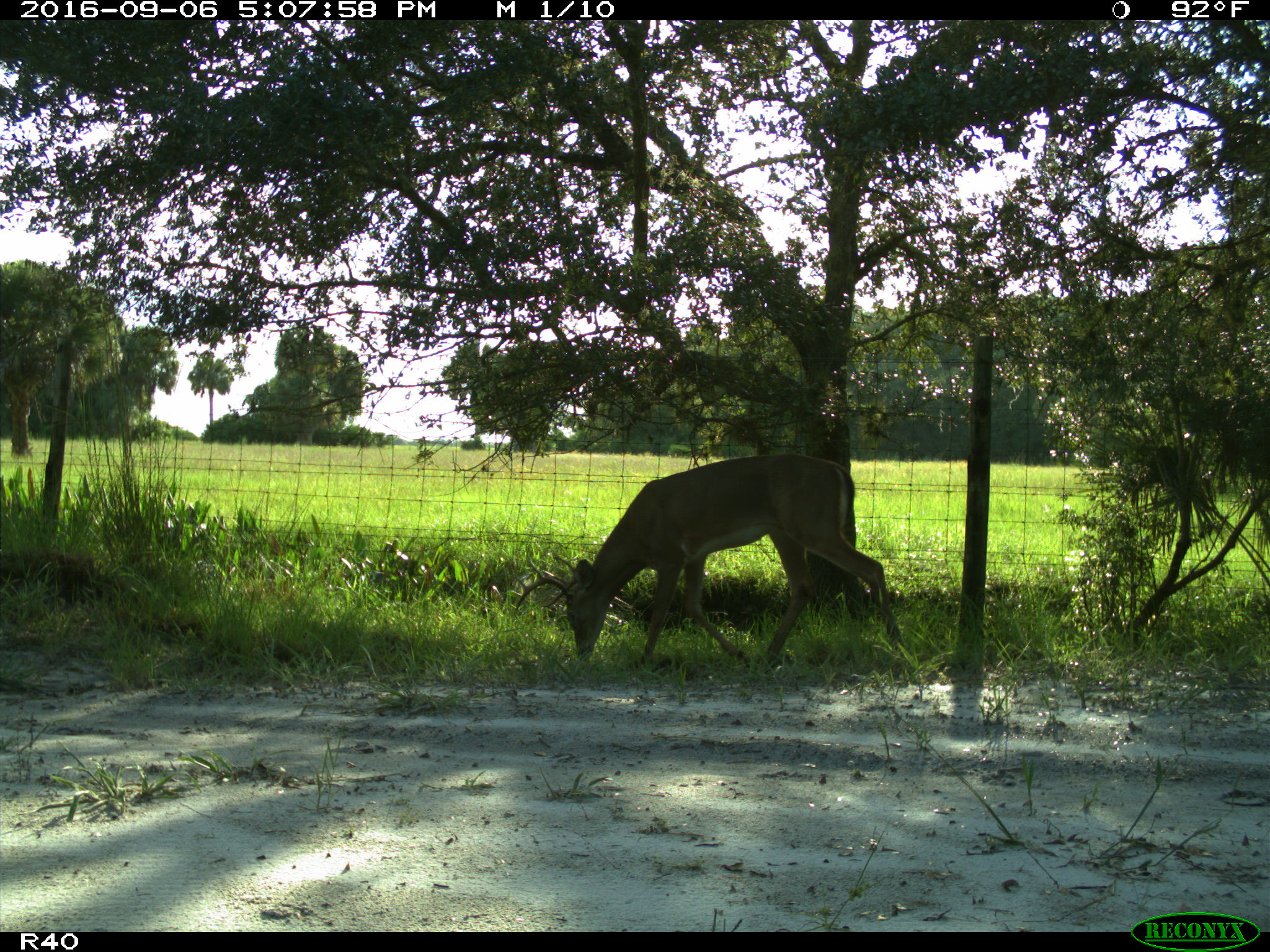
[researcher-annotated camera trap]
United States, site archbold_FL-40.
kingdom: Animalia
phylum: Chordata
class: Mammalia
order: Artiodactyla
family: Cervidae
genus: Odocoileus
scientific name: Odocoileus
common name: deer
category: unidentified deer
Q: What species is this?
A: Unidentified deer (deer) (Odocoileus).